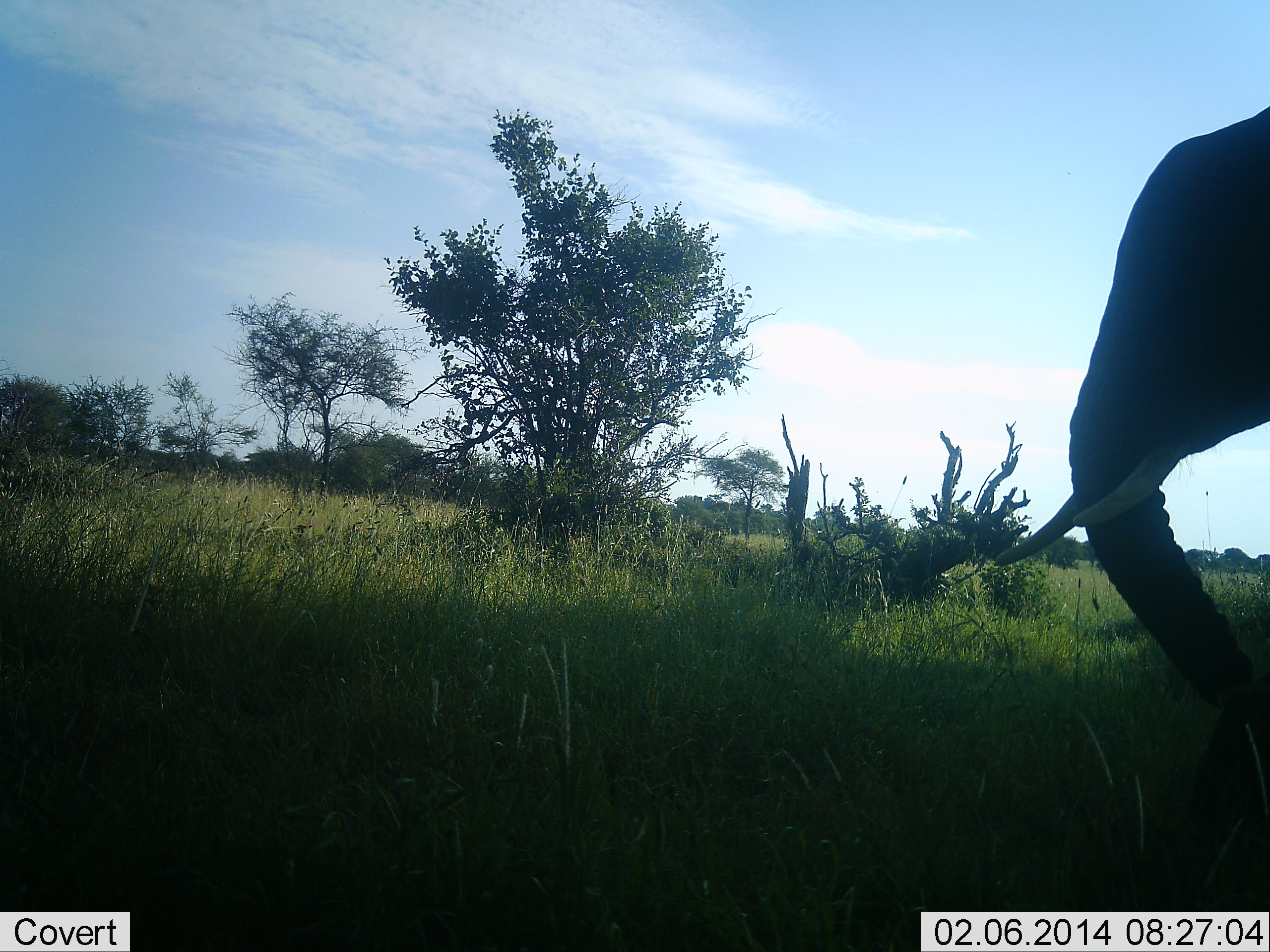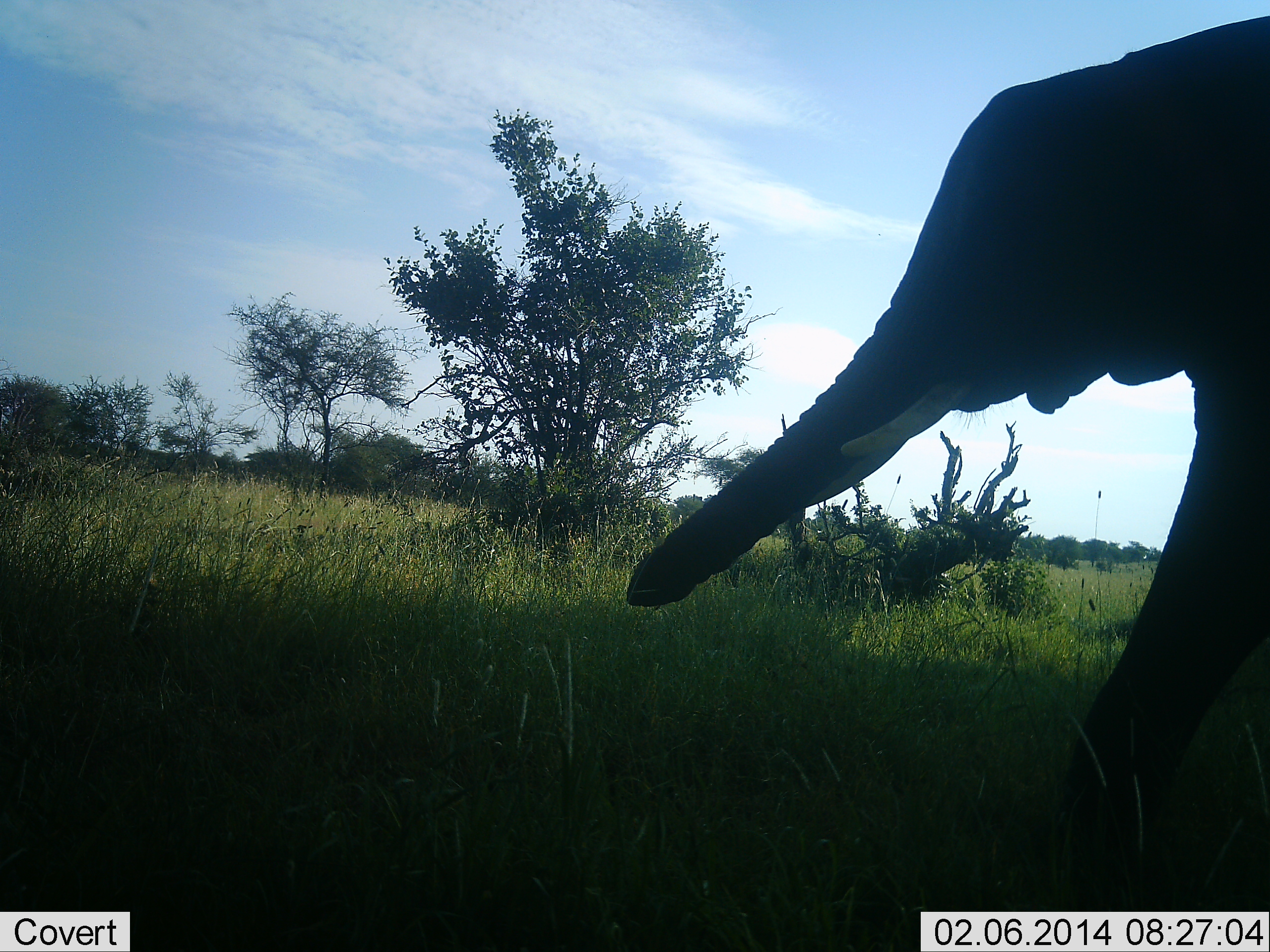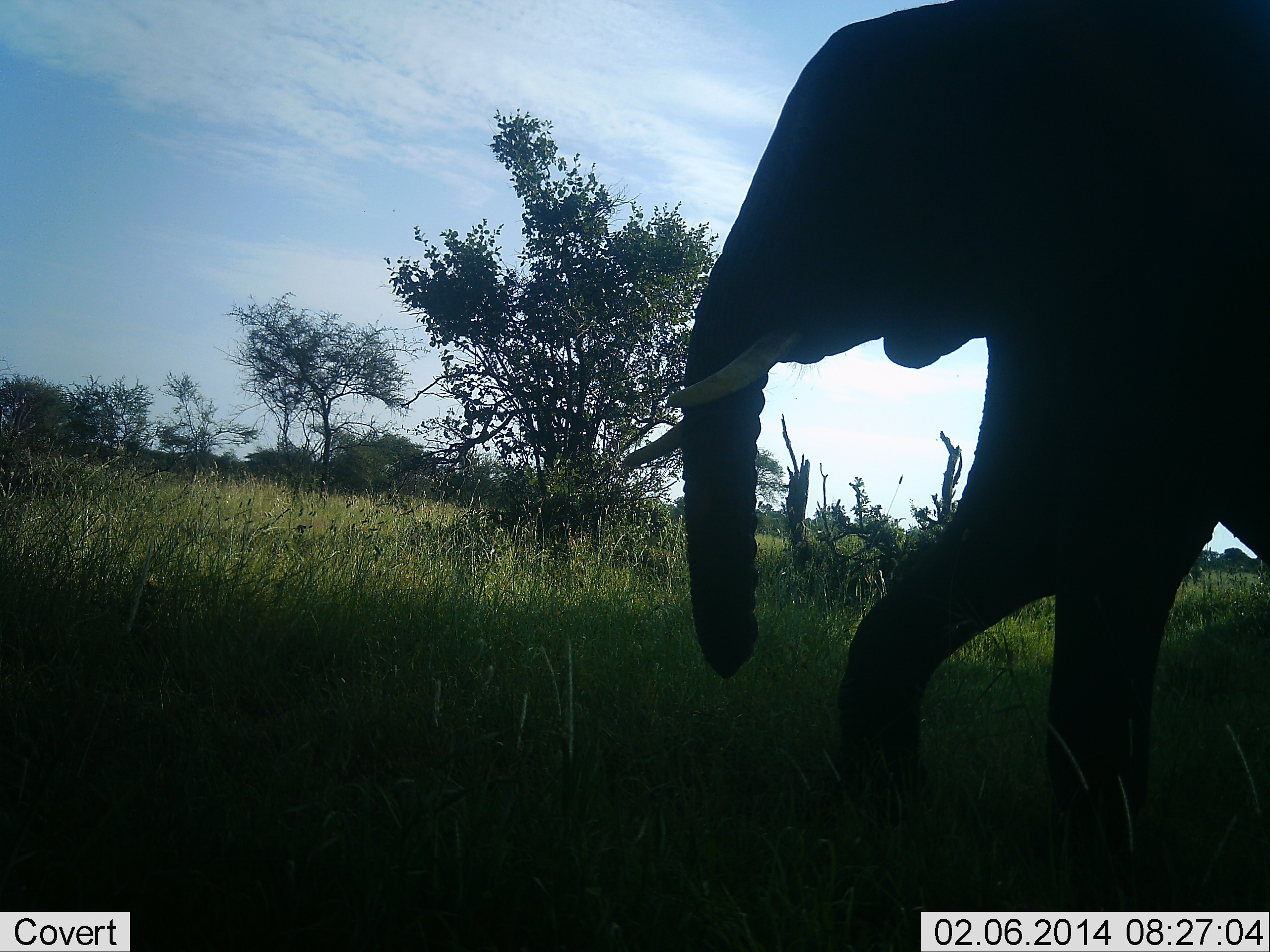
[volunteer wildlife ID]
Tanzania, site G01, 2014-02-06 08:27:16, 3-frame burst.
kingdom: Animalia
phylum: Chordata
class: Mammalia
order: Proboscidea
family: Elephantidae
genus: Loxodonta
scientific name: Loxodonta africana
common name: african bush elephant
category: elephant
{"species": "elephant (african bush elephant) (Loxodonta africana)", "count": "1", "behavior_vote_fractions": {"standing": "0%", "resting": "0%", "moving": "100%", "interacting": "0%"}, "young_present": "0%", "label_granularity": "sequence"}